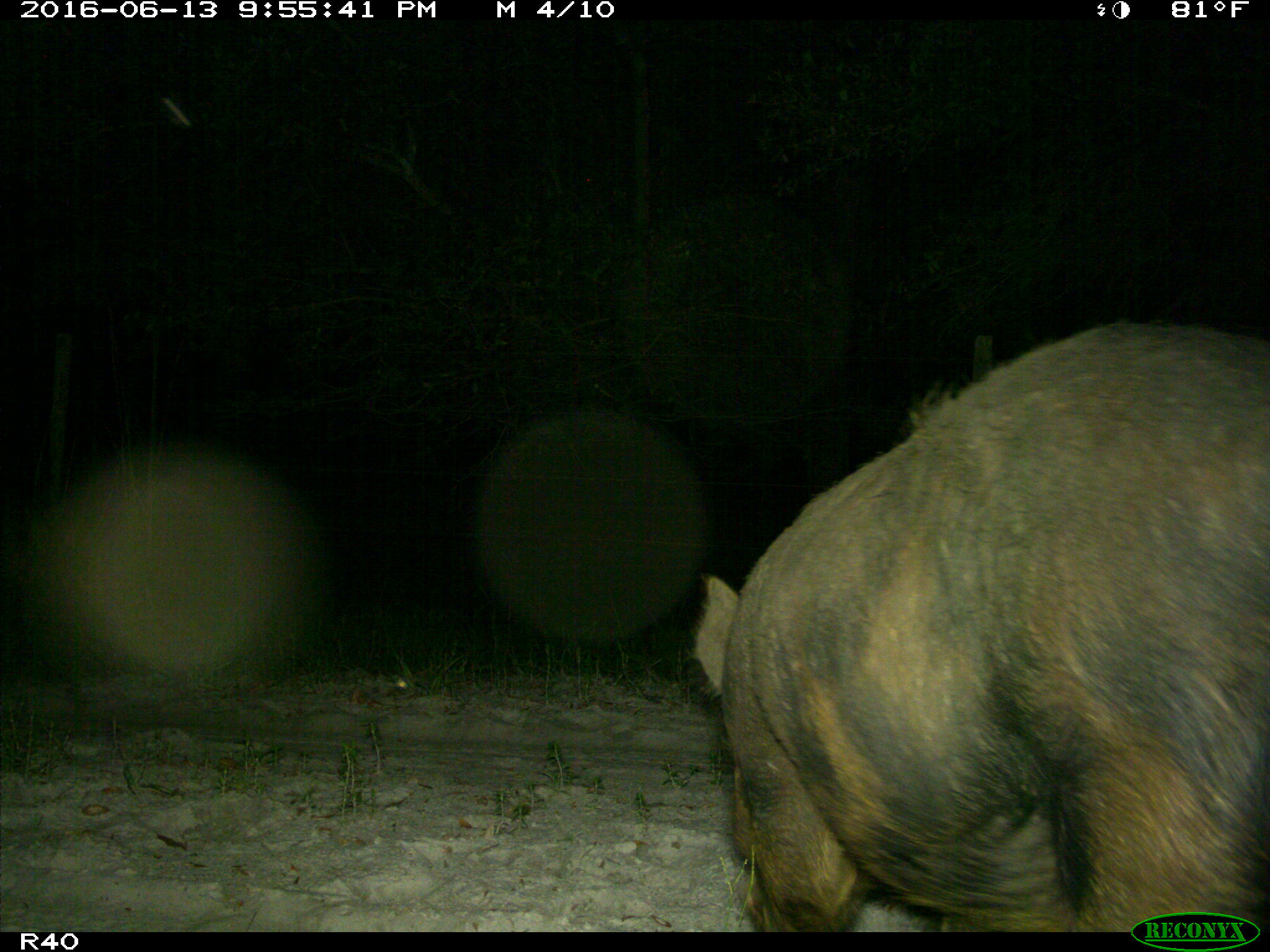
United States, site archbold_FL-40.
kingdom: Animalia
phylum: Chordata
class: Mammalia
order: Artiodactyla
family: Suidae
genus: Sus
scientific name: Sus scrofa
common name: wild boar